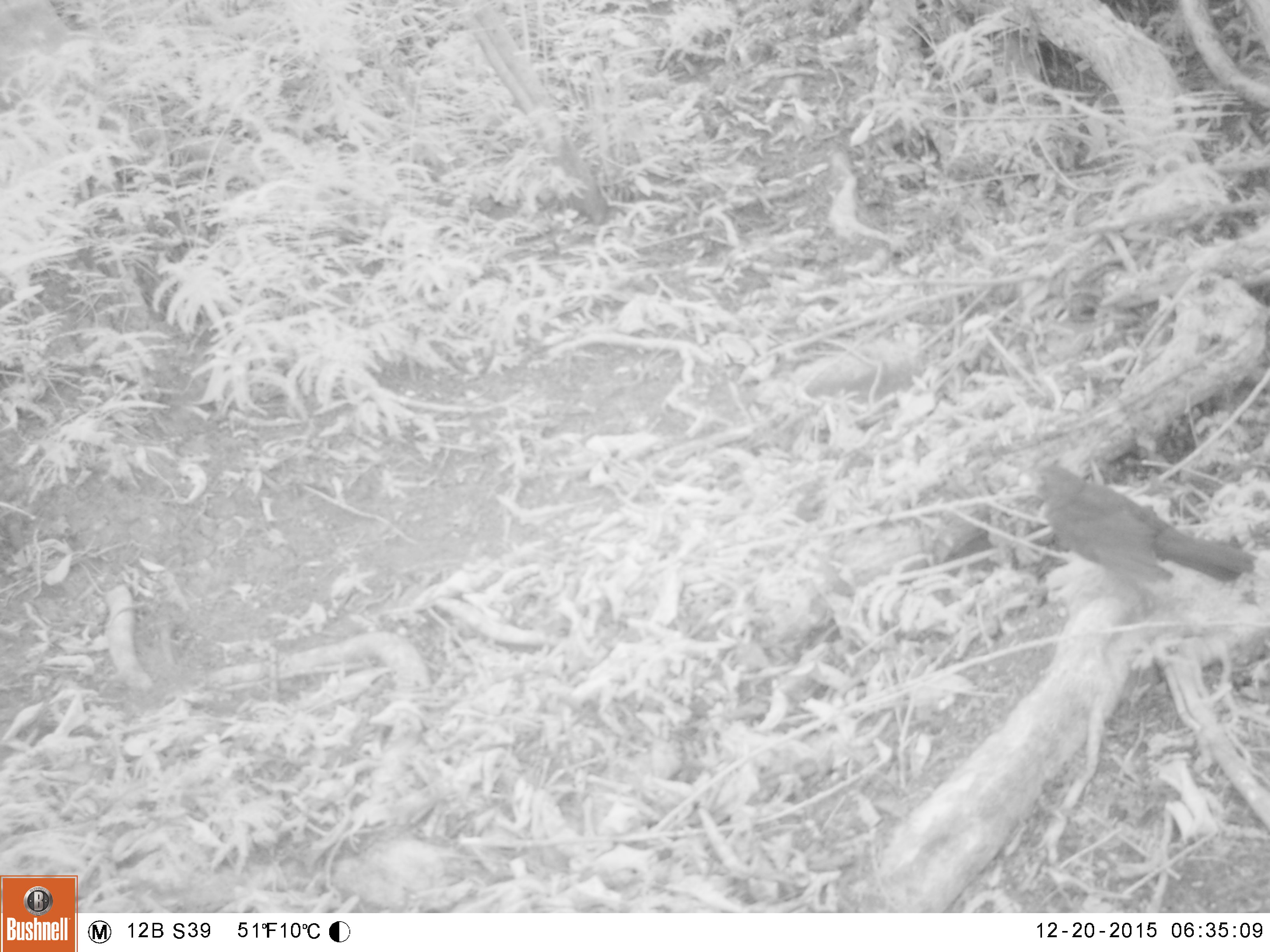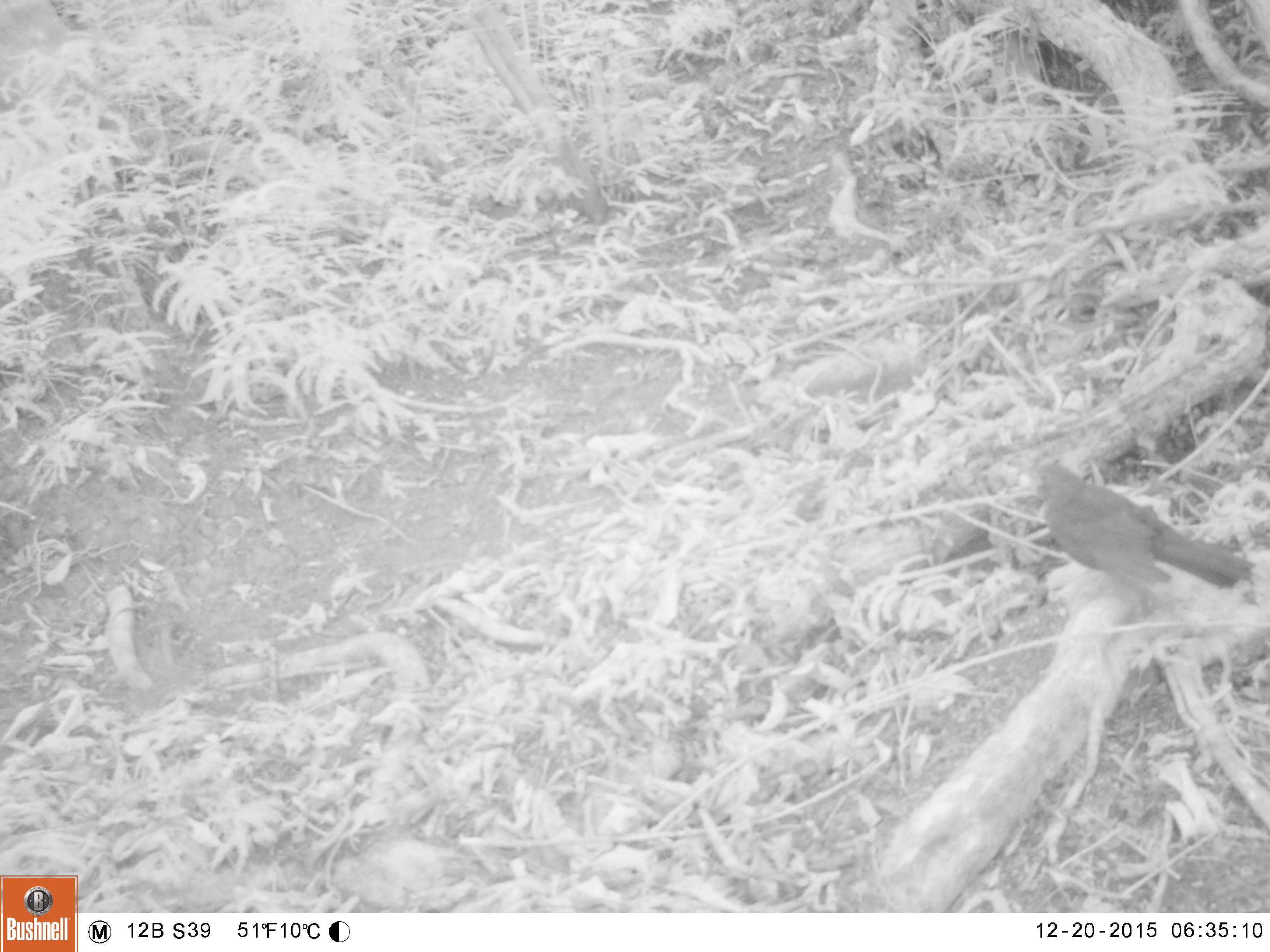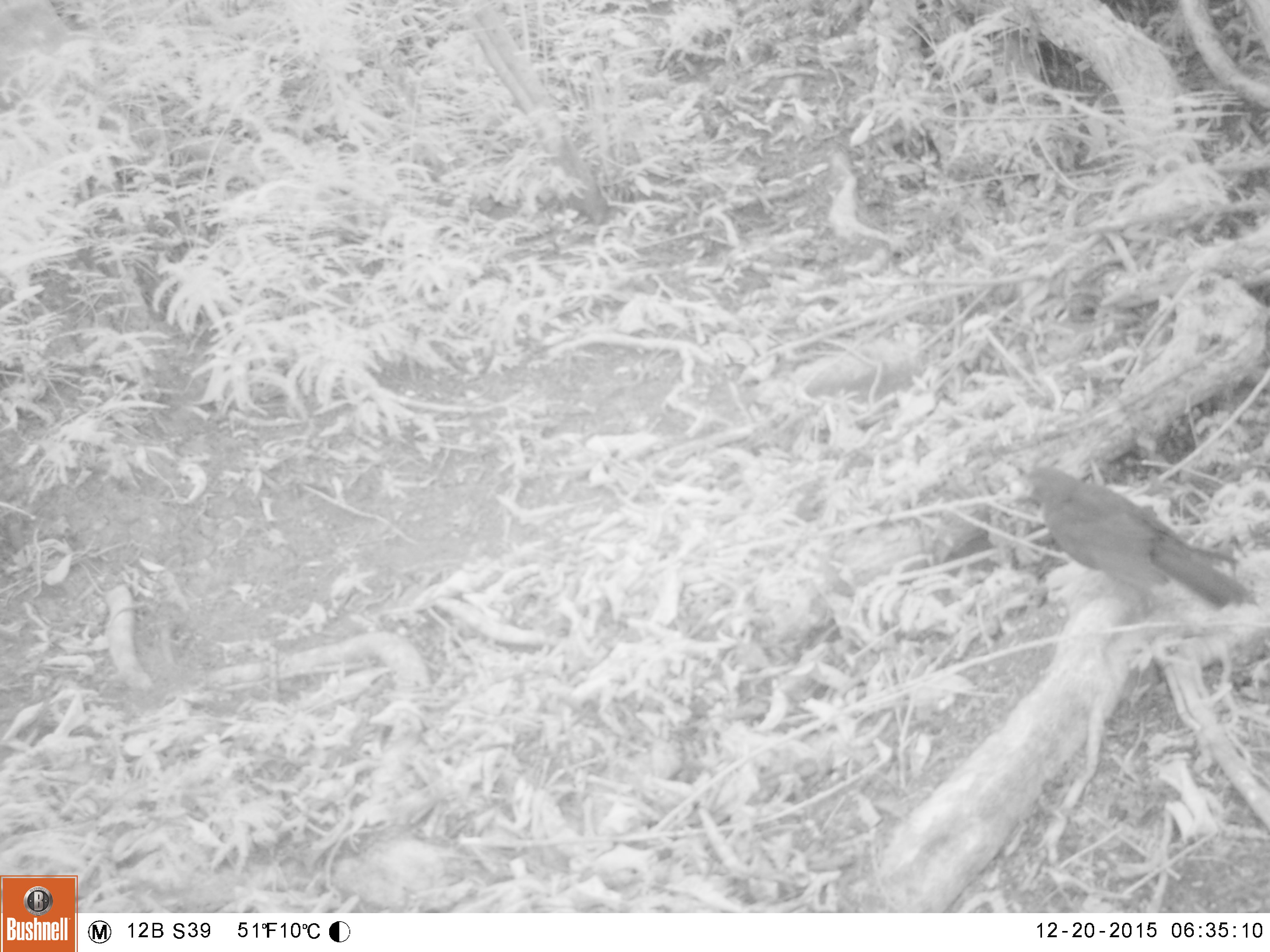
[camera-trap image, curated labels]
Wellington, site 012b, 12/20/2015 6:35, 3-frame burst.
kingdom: Animalia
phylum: Chordata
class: Aves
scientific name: Aves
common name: bird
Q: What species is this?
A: Bird (Aves).